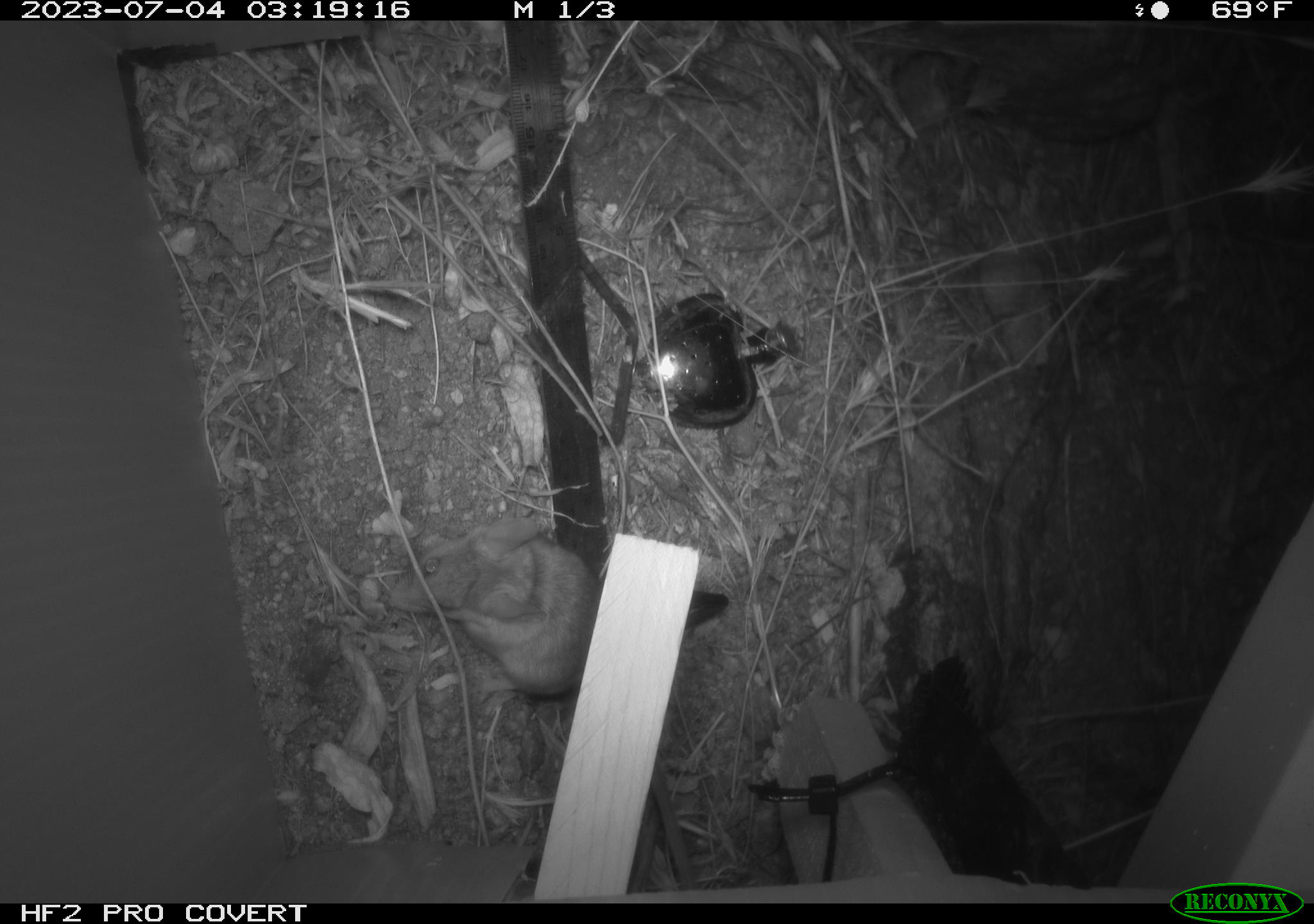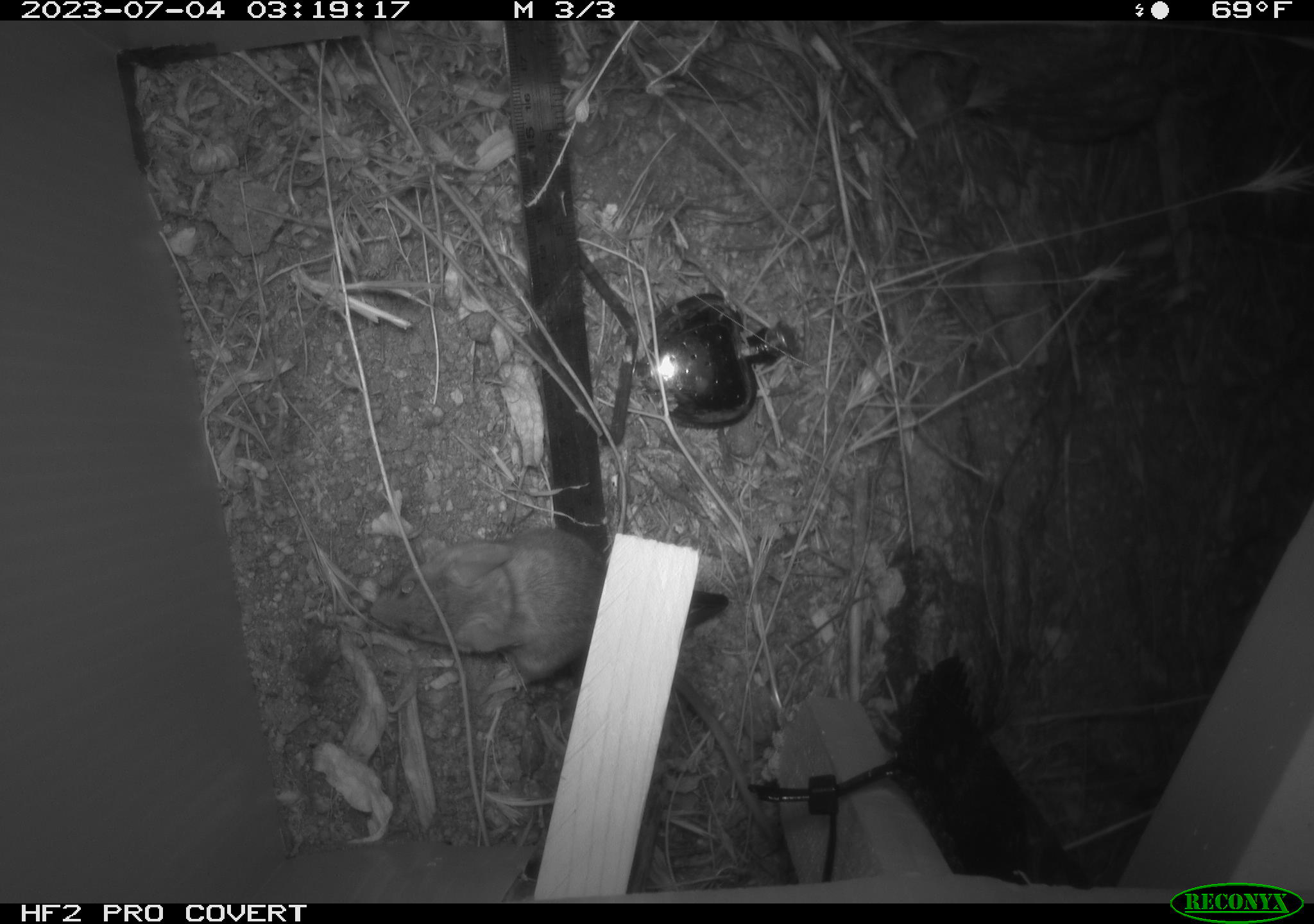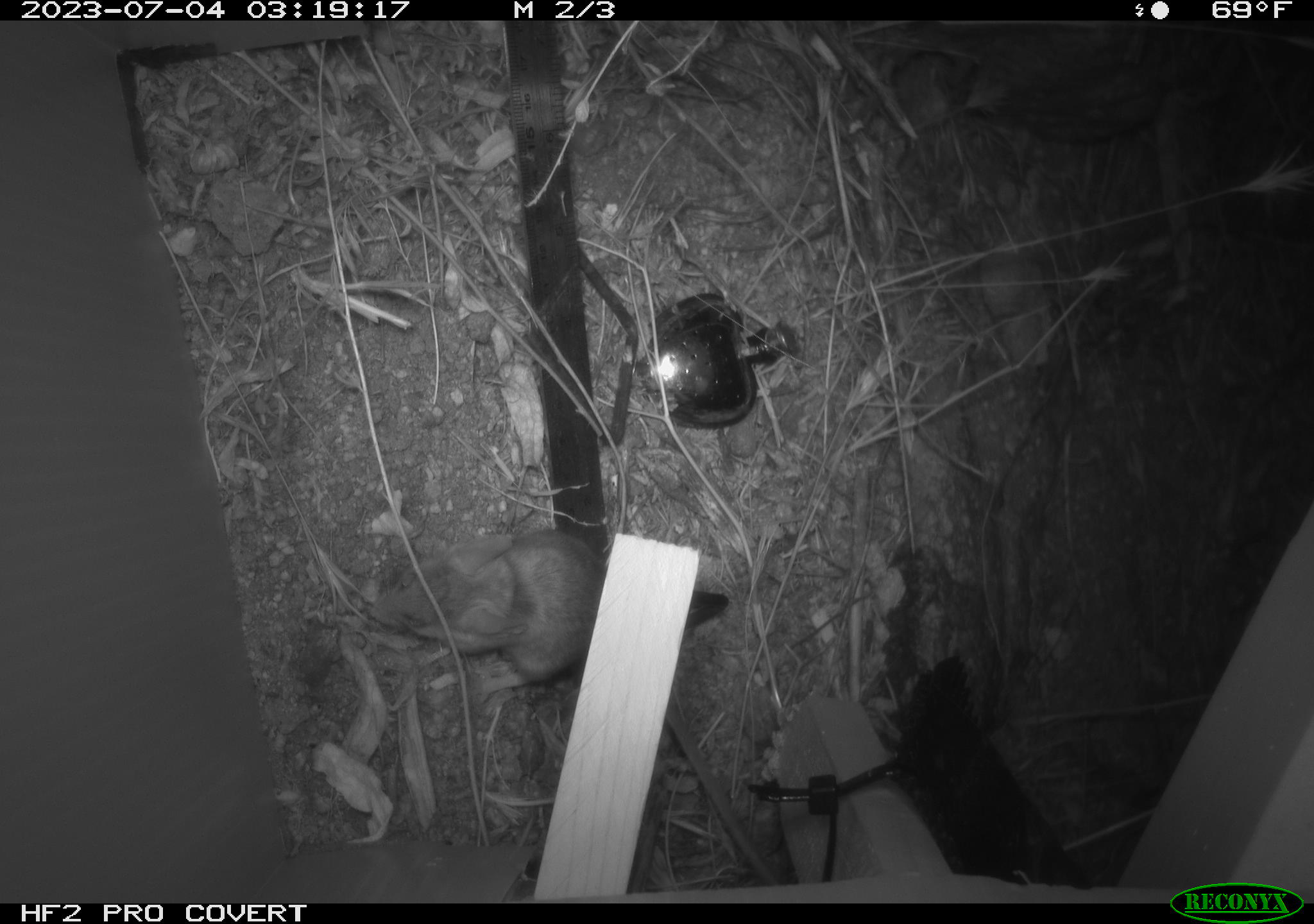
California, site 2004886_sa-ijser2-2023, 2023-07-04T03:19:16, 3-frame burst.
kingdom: Animalia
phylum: Chordata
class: Mammalia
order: Rodentia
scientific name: Rodentia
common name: mouse species